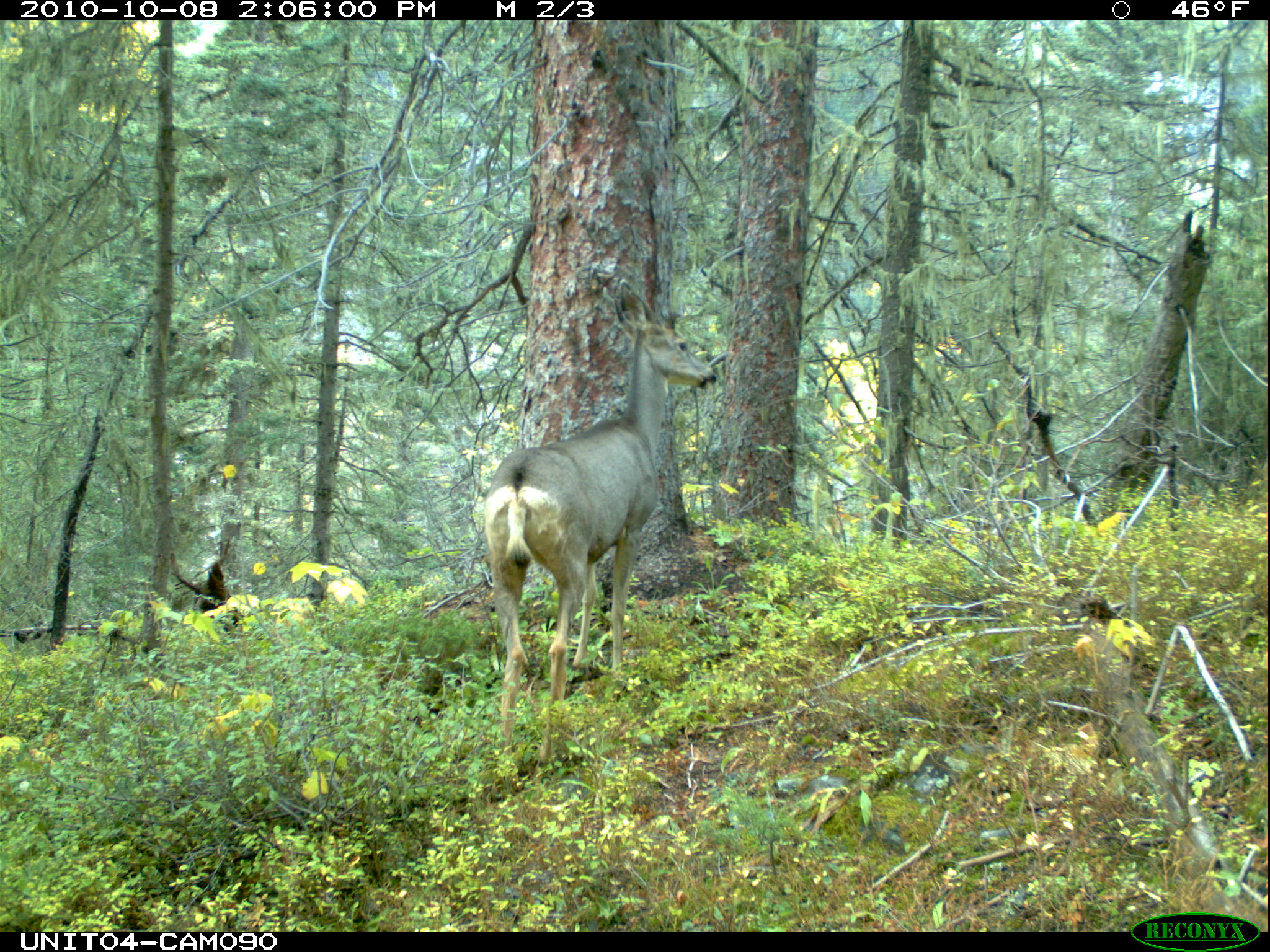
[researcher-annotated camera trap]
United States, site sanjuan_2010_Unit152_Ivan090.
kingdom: Animalia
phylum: Chordata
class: Mammalia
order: Artiodactyla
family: Cervidae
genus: Odocoileus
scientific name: Odocoileus hemionus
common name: mule deer